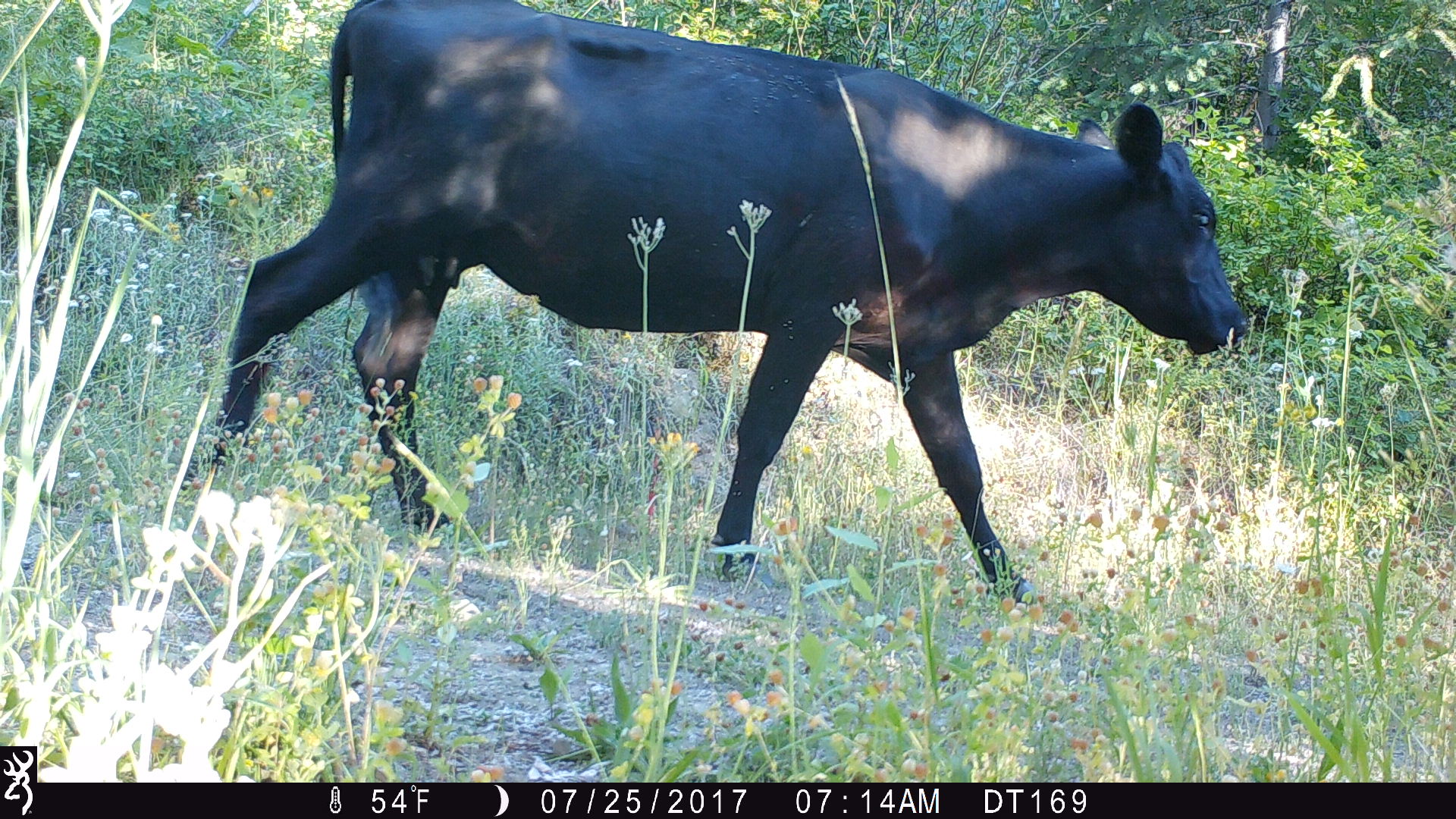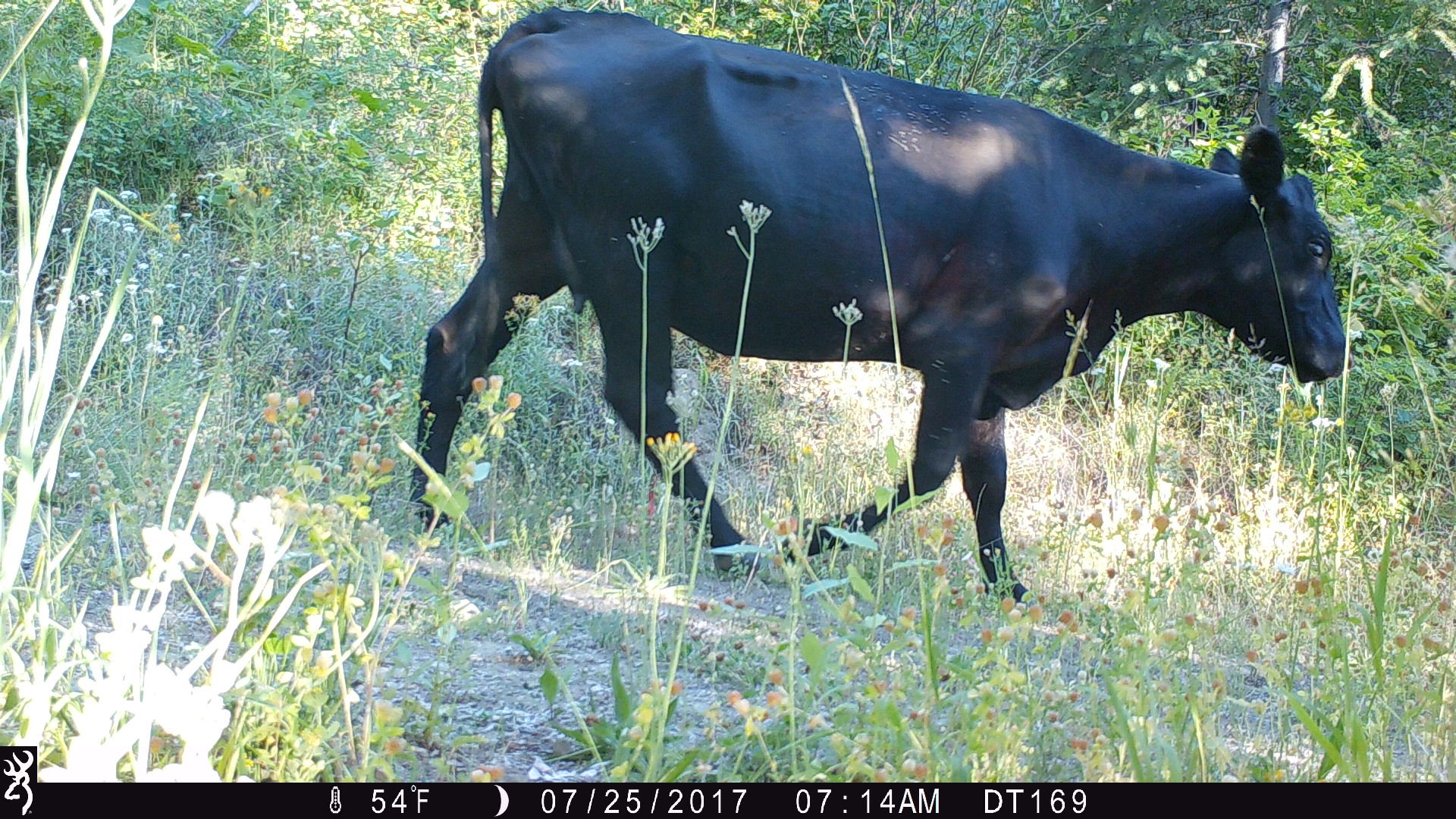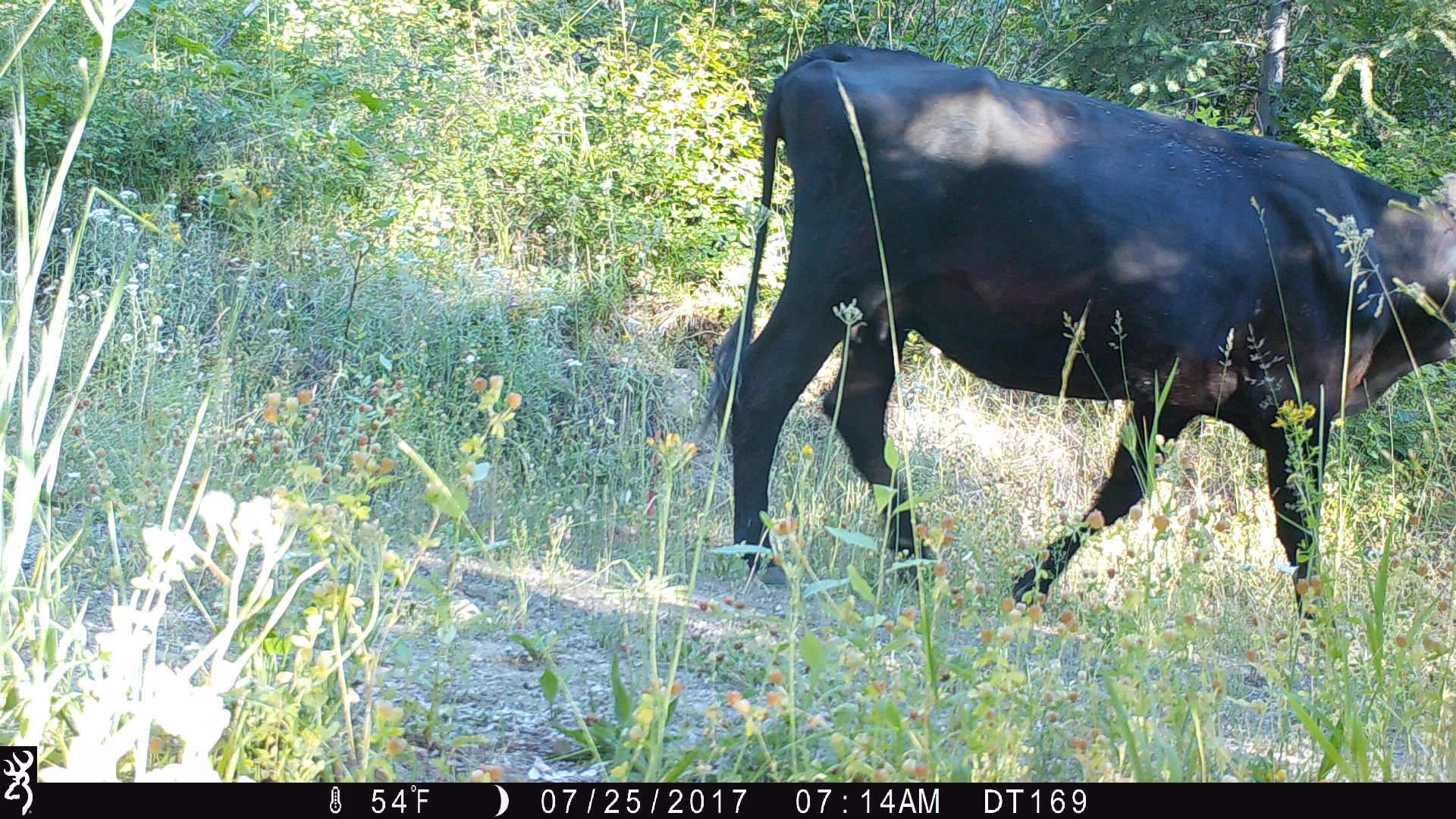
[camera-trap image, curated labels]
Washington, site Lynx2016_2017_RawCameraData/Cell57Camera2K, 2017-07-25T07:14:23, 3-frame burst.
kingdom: Animalia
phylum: Chordata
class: Mammalia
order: Artiodactyla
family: Bovidae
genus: Bos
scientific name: Bos taurus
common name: domestic cattle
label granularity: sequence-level